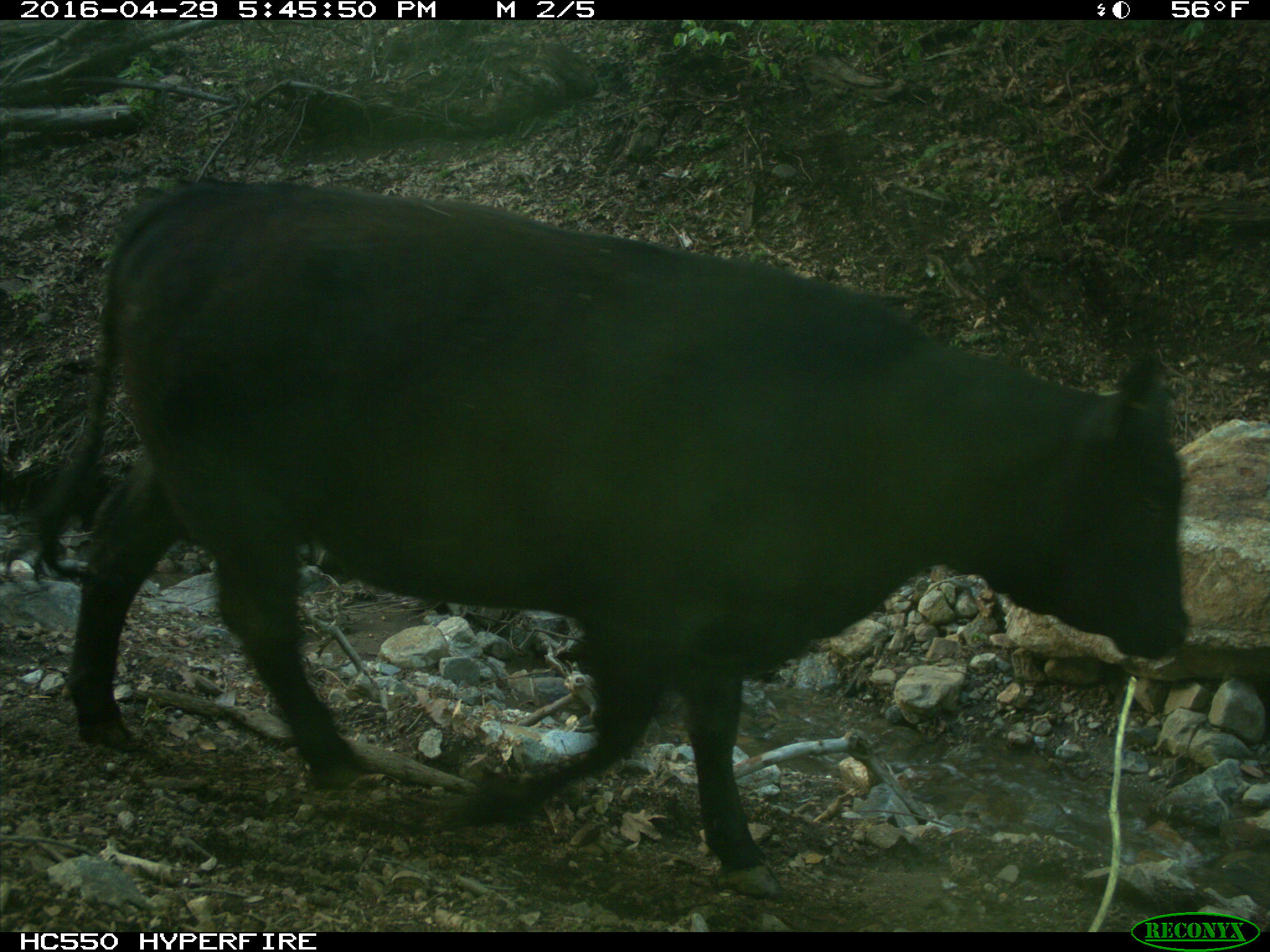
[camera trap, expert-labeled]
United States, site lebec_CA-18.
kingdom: Animalia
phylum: Chordata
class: Mammalia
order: Artiodactyla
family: Bovidae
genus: Bos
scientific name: Bos taurus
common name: domestic cow